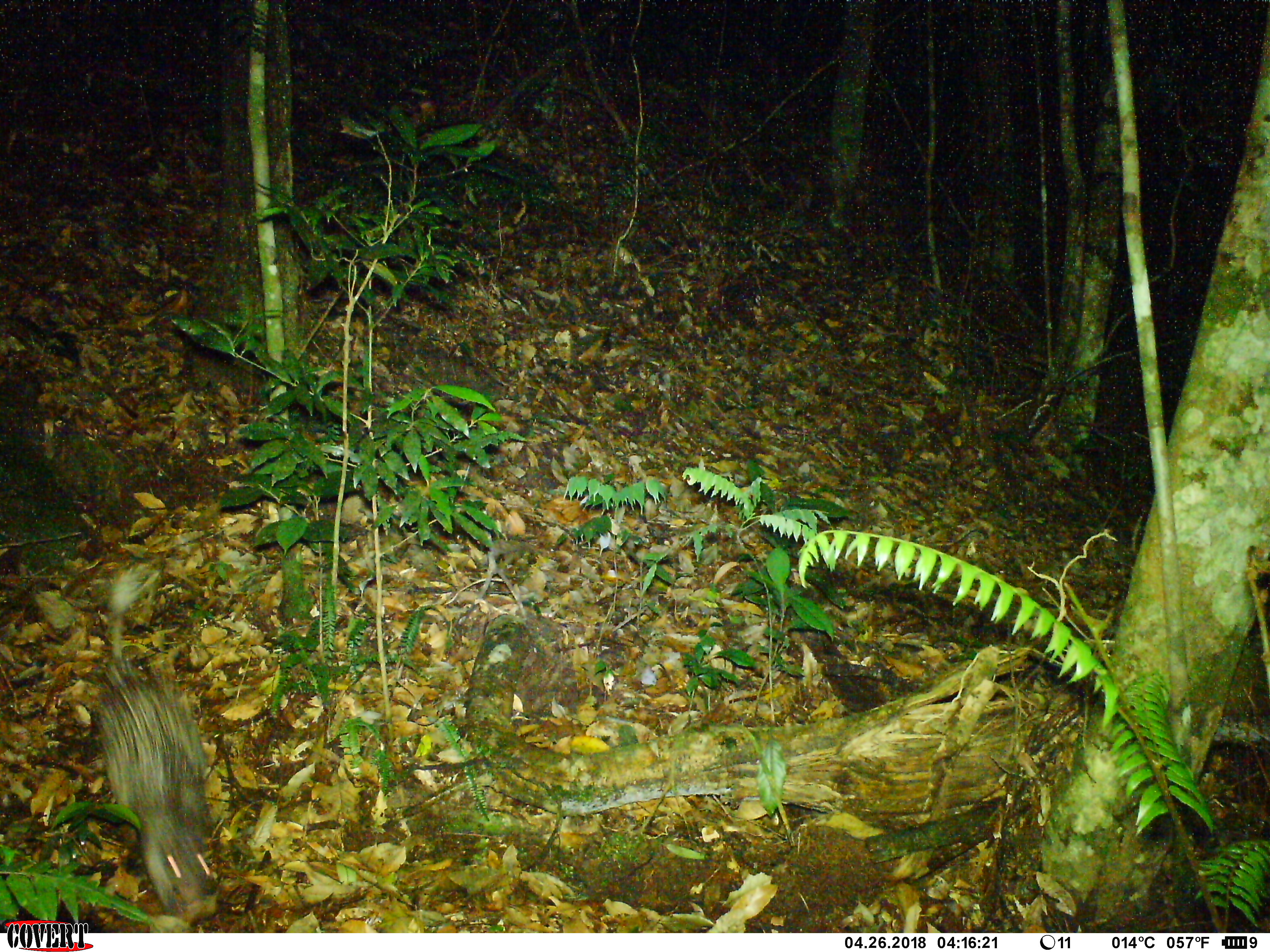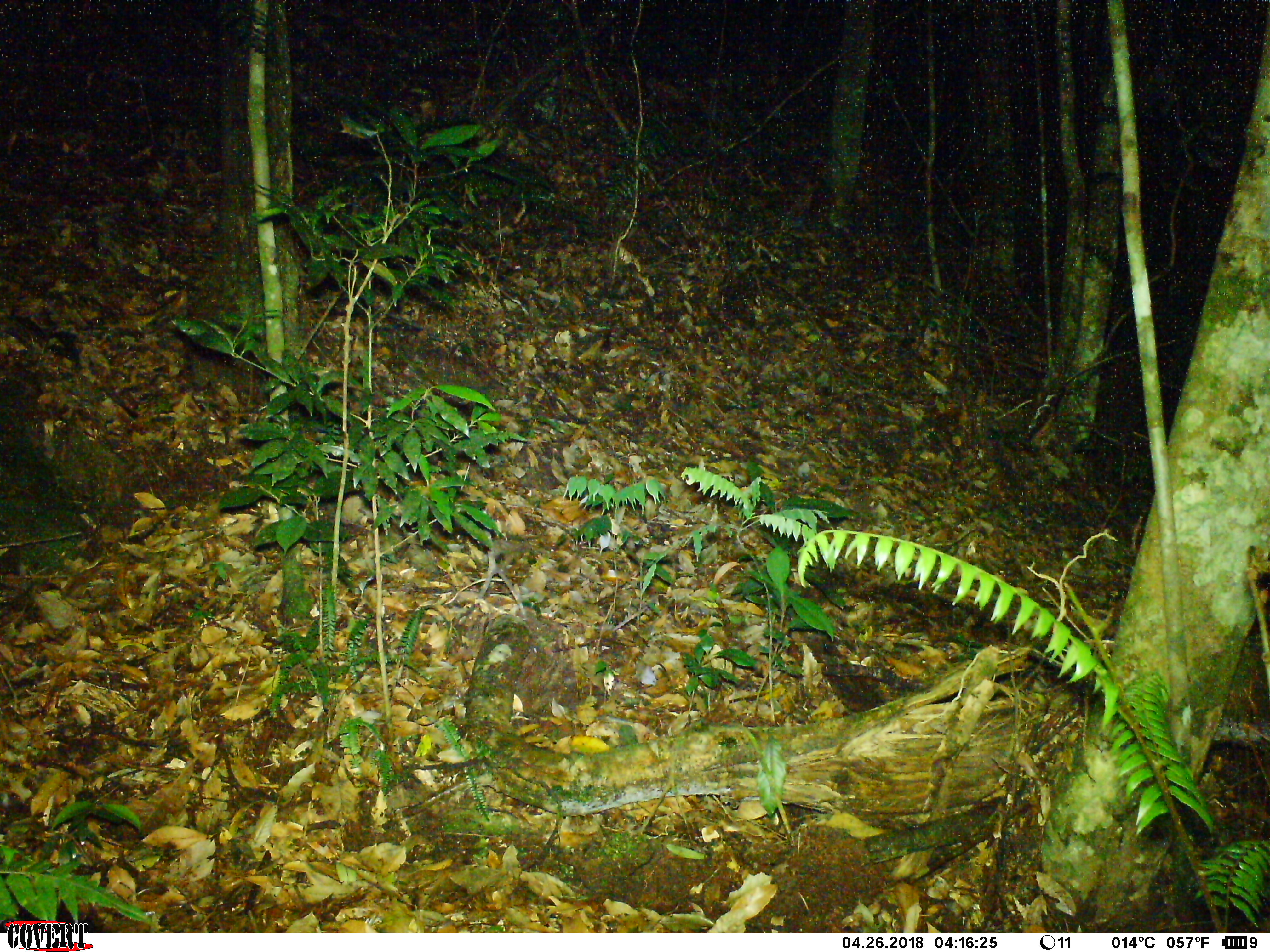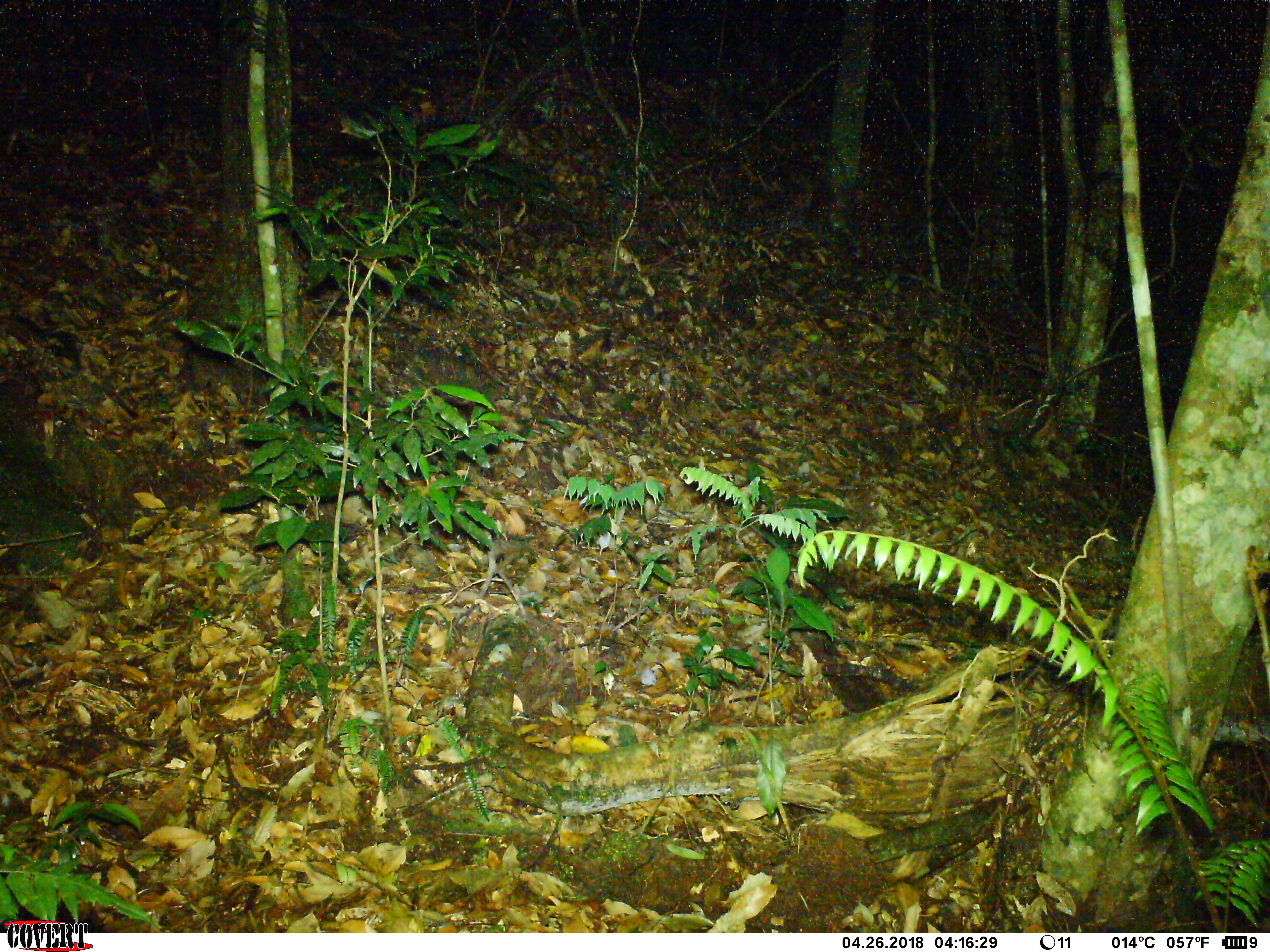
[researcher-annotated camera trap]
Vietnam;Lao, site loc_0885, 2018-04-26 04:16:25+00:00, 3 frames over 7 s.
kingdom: Animalia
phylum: Chordata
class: Mammalia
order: Rodentia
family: Hystricidae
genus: Atherurus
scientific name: Atherurus macrourus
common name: asiatic brush-tailed porcupine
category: asiatic brush tailed porcupine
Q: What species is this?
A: Asiatic brush tailed porcupine (asiatic brush-tailed porcupine) (Atherurus macrourus).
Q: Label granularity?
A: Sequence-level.